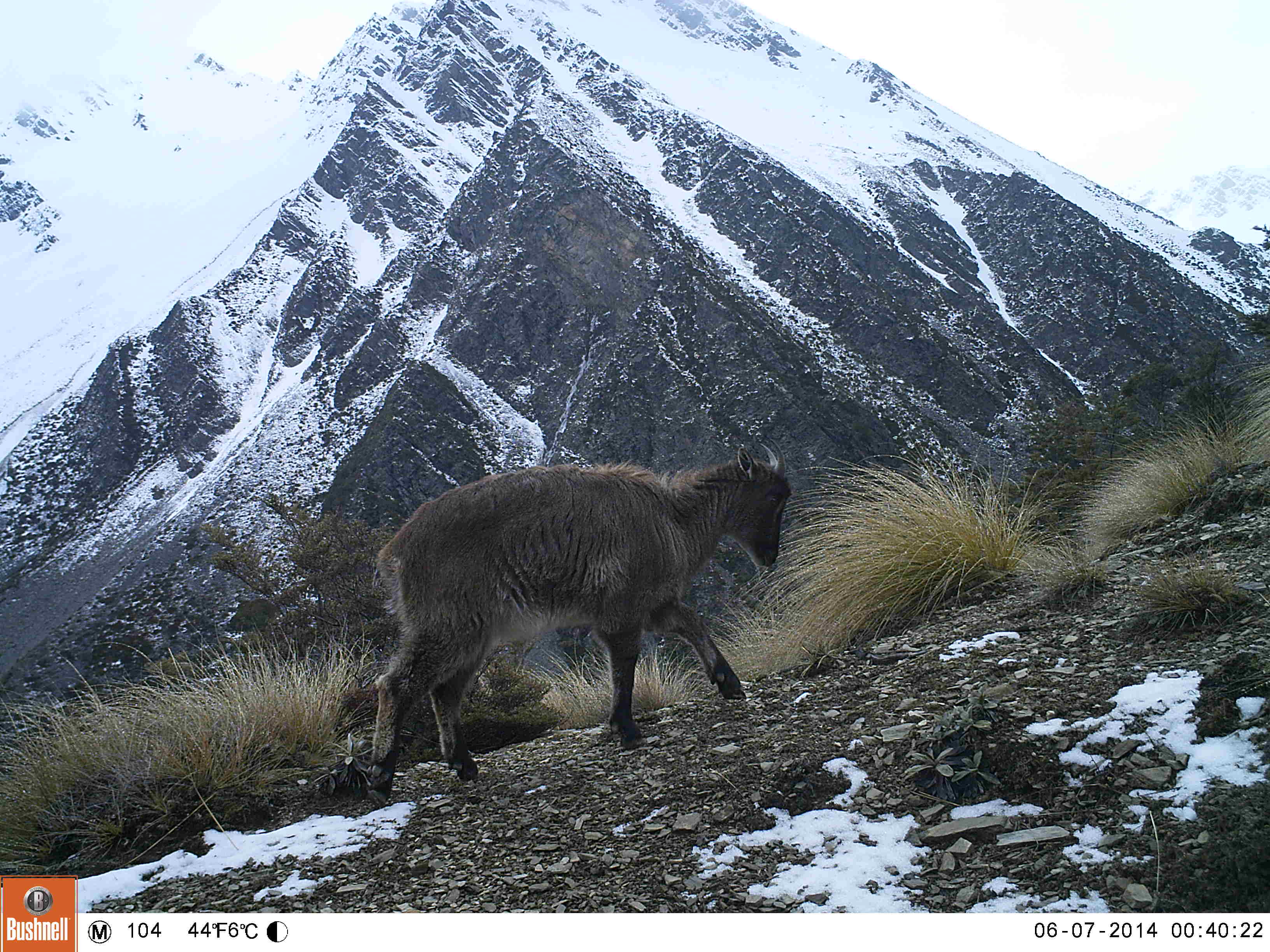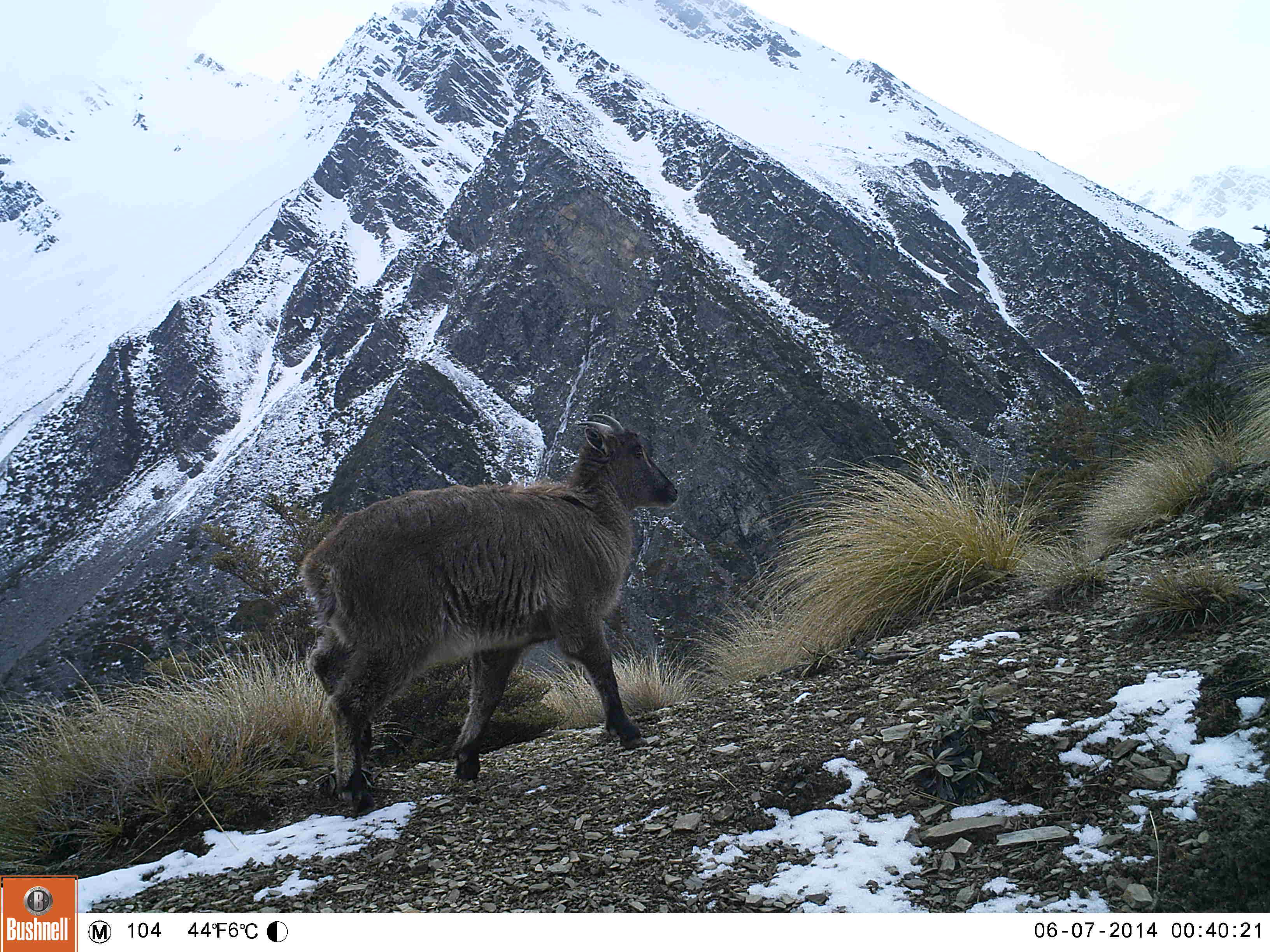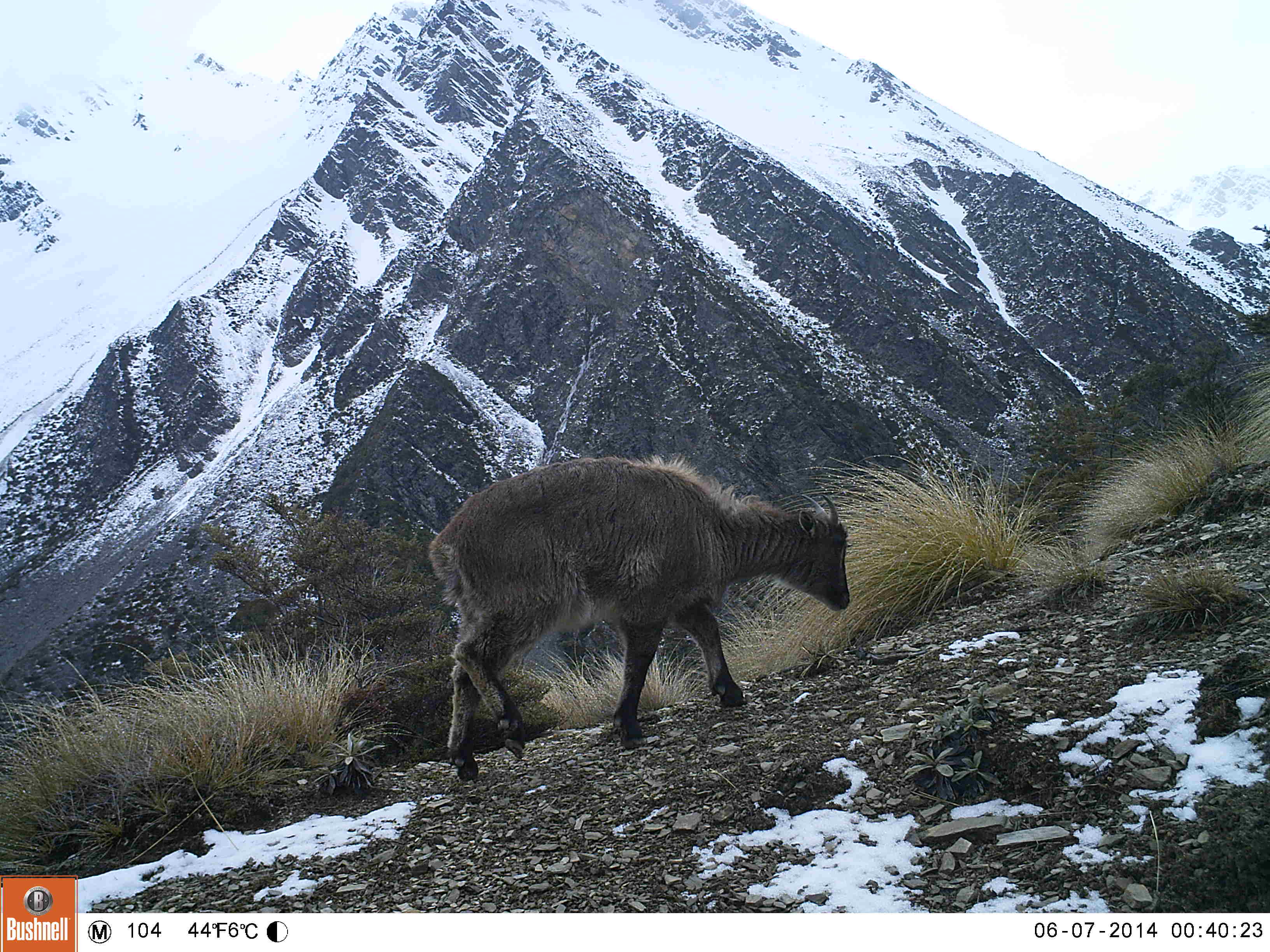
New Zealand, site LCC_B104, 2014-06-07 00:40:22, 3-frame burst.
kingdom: Animalia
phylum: Chordata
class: Mammalia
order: Artiodactyla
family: Bovidae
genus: Nilgiritragus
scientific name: Nilgiritragus hylocrius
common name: tahr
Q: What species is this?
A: Tahr (Nilgiritragus hylocrius).